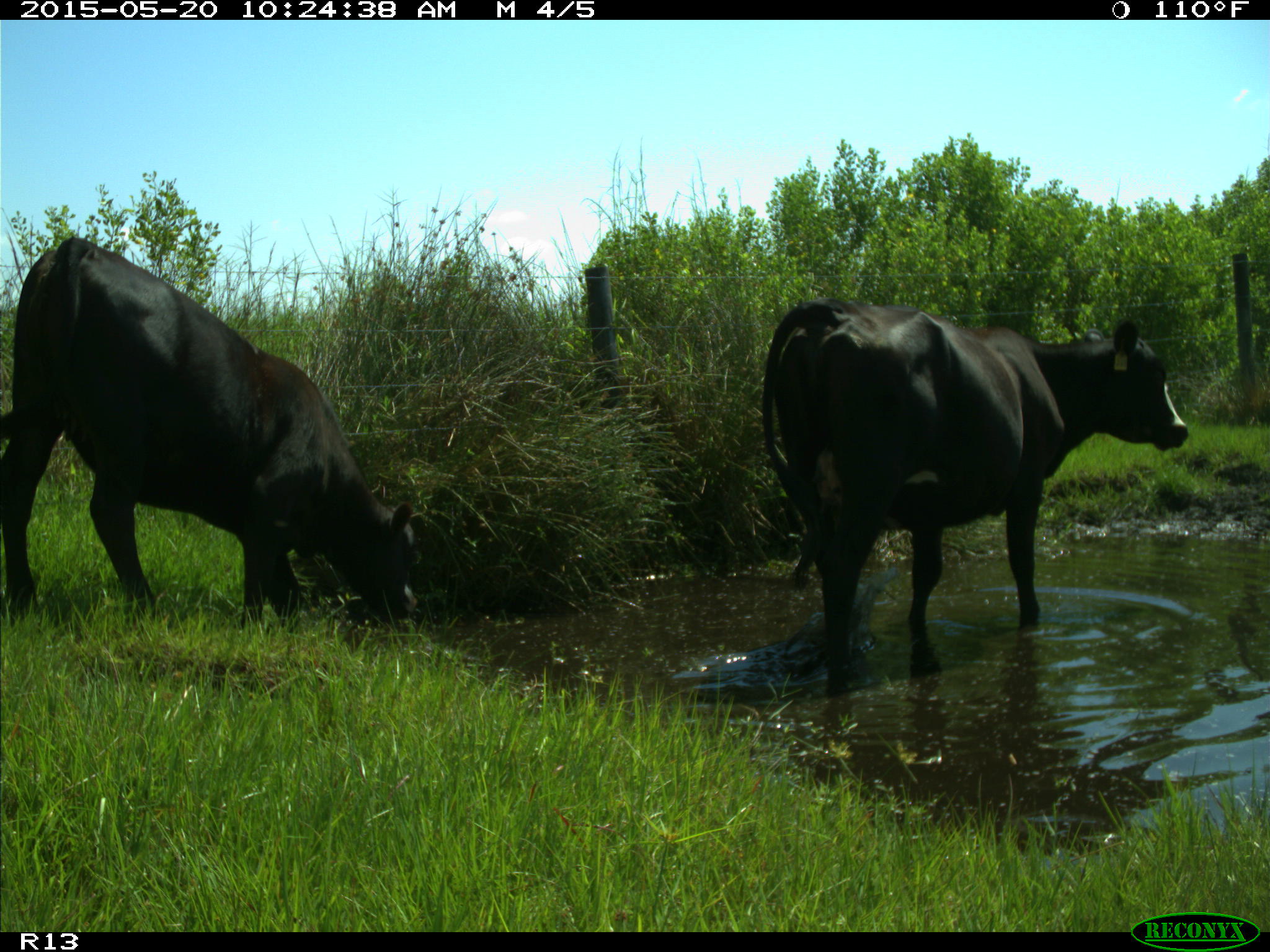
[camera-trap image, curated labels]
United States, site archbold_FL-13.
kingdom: Animalia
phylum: Chordata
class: Mammalia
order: Artiodactyla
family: Bovidae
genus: Bos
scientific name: Bos taurus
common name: domestic cow